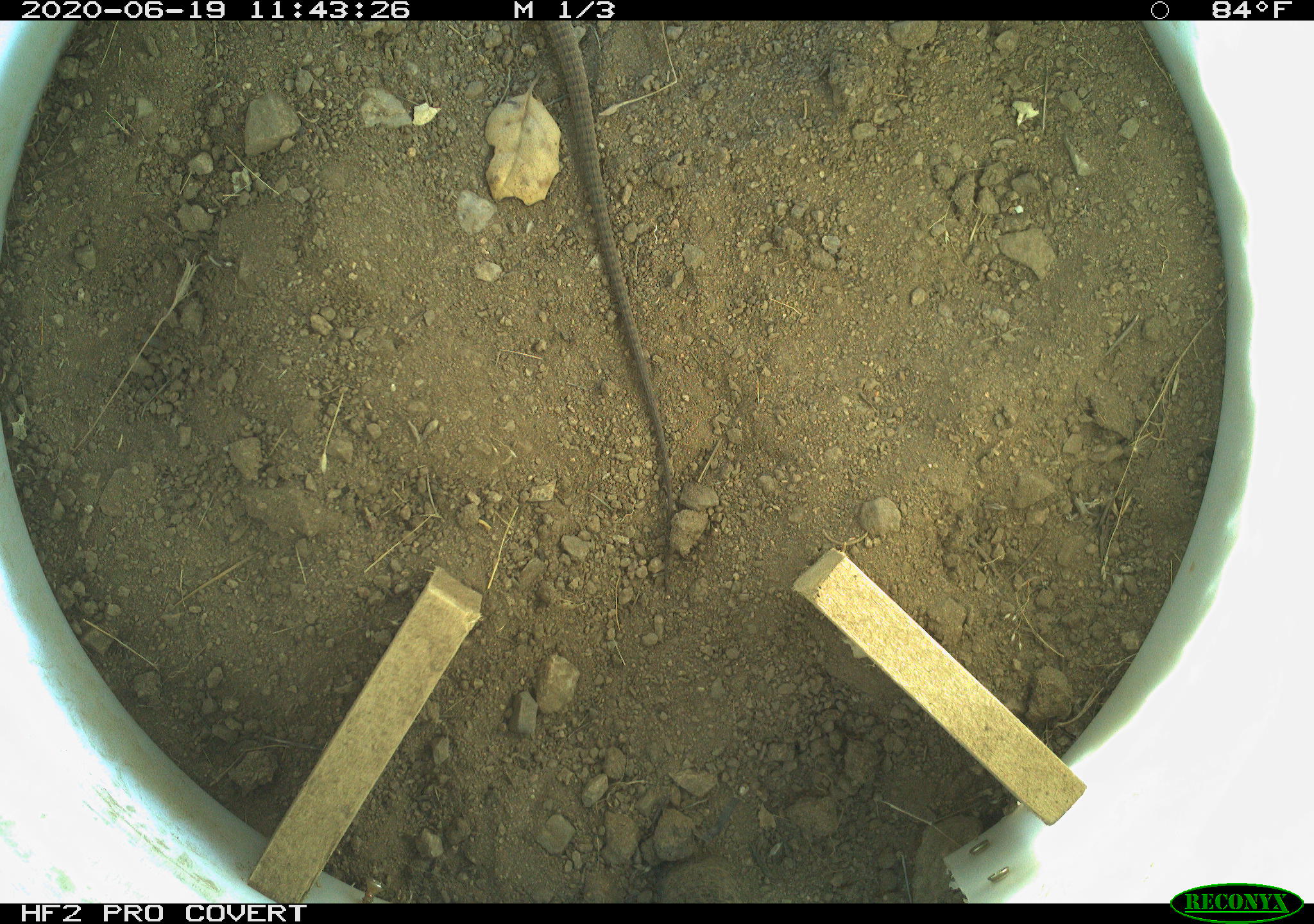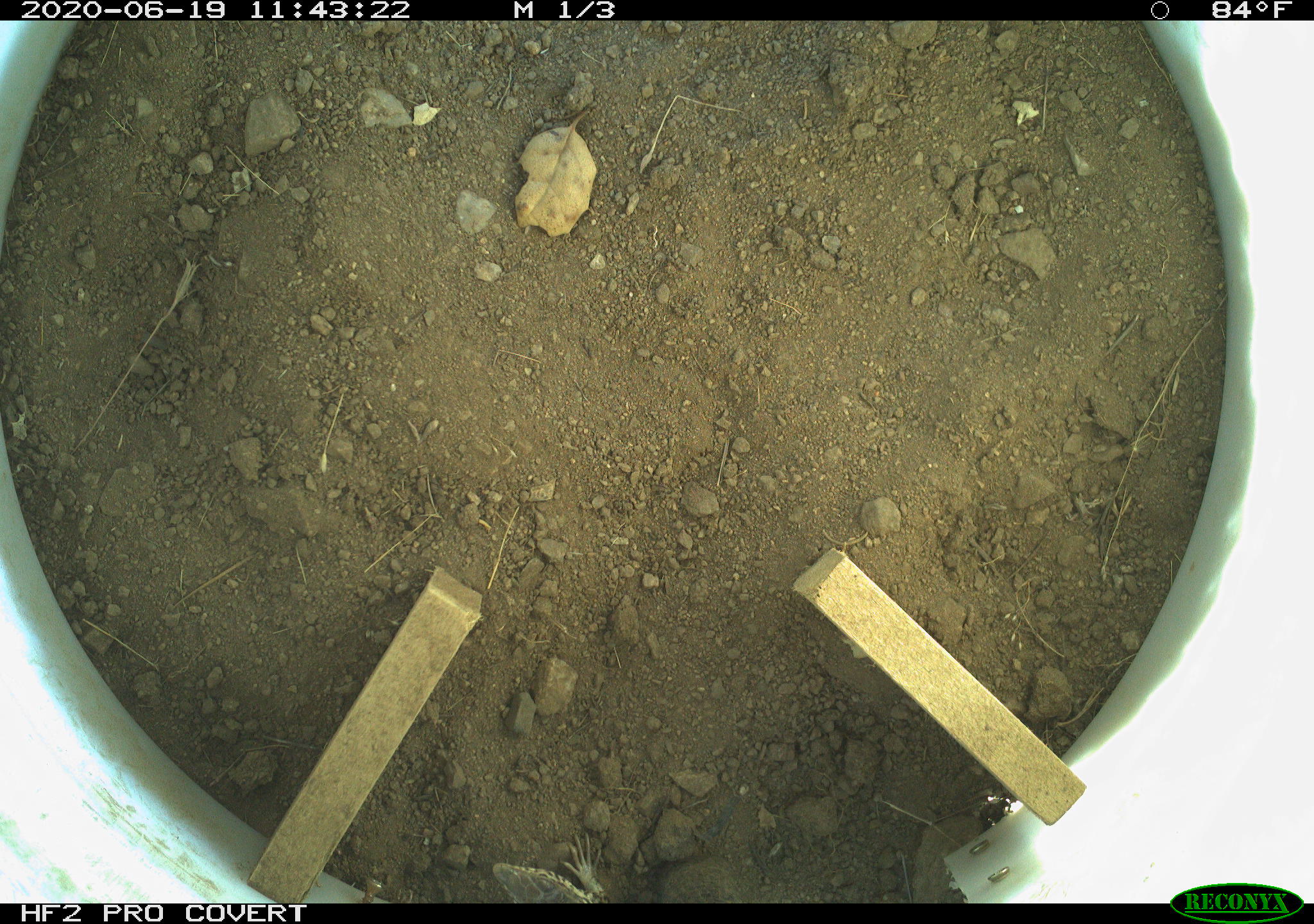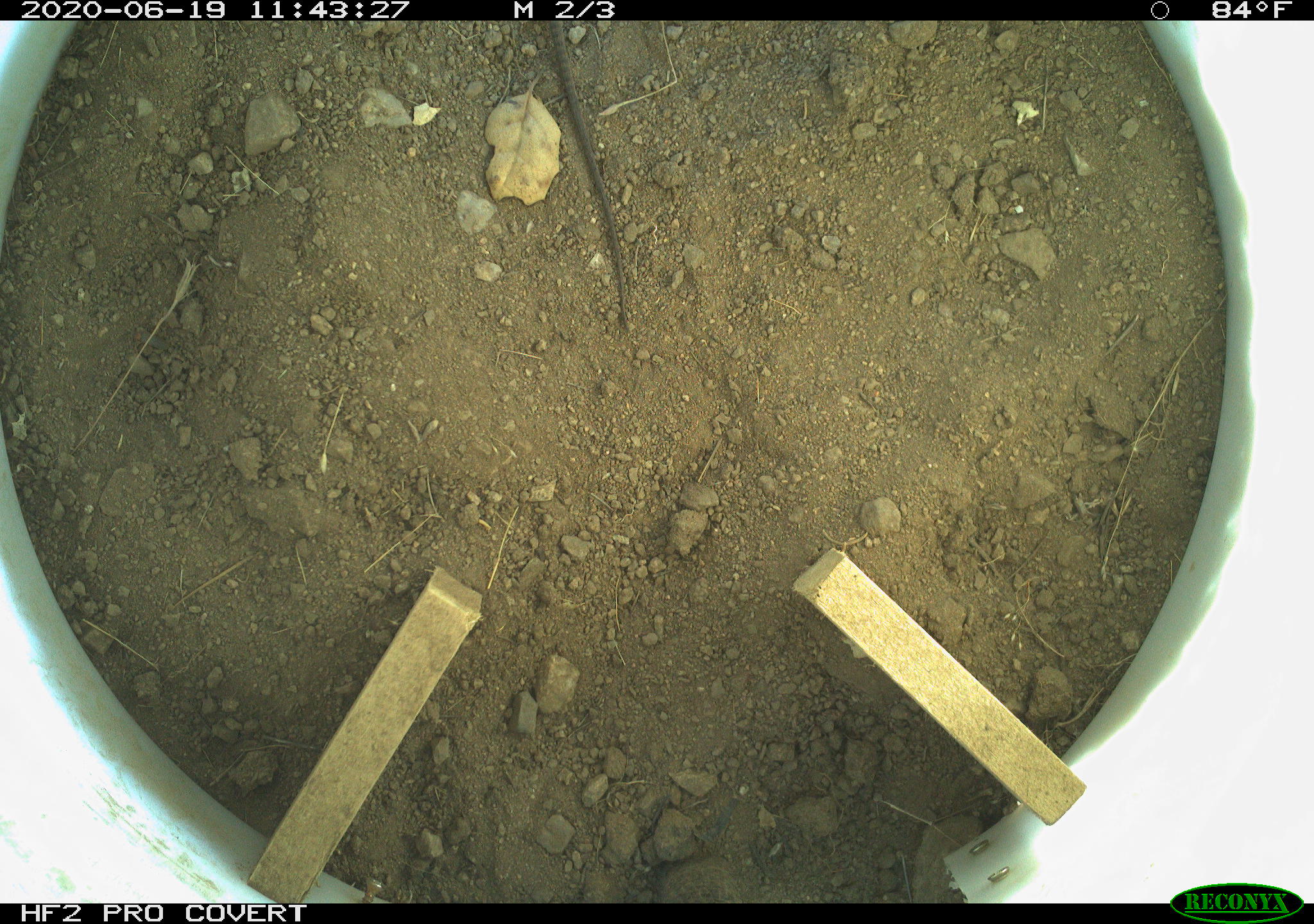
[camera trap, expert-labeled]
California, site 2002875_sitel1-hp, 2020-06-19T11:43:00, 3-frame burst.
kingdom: Animalia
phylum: Chordata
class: Reptilia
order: Squamata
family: Teiidae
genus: Aspidoscelis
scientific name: Aspidoscelis tigris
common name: western whiptail